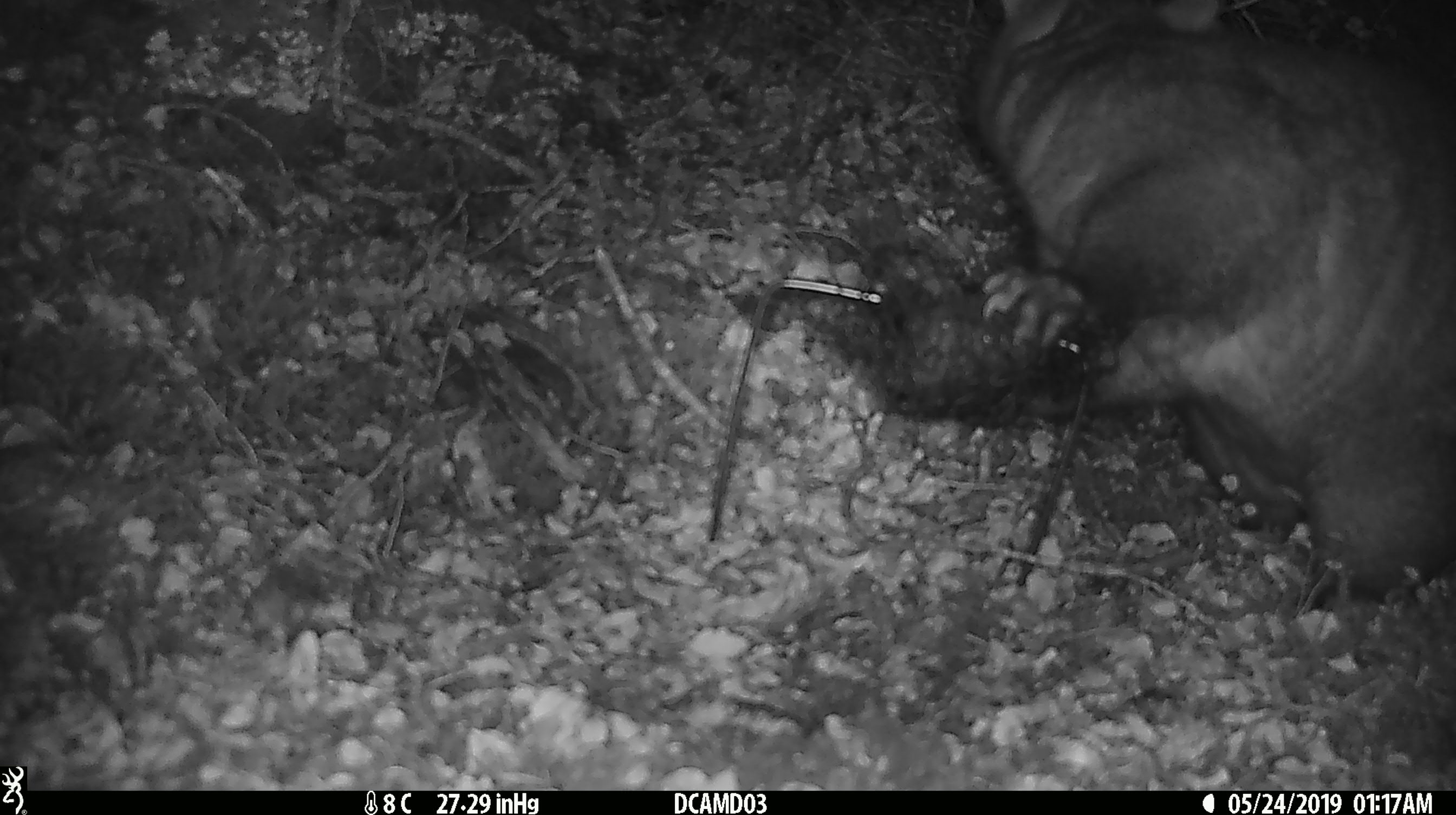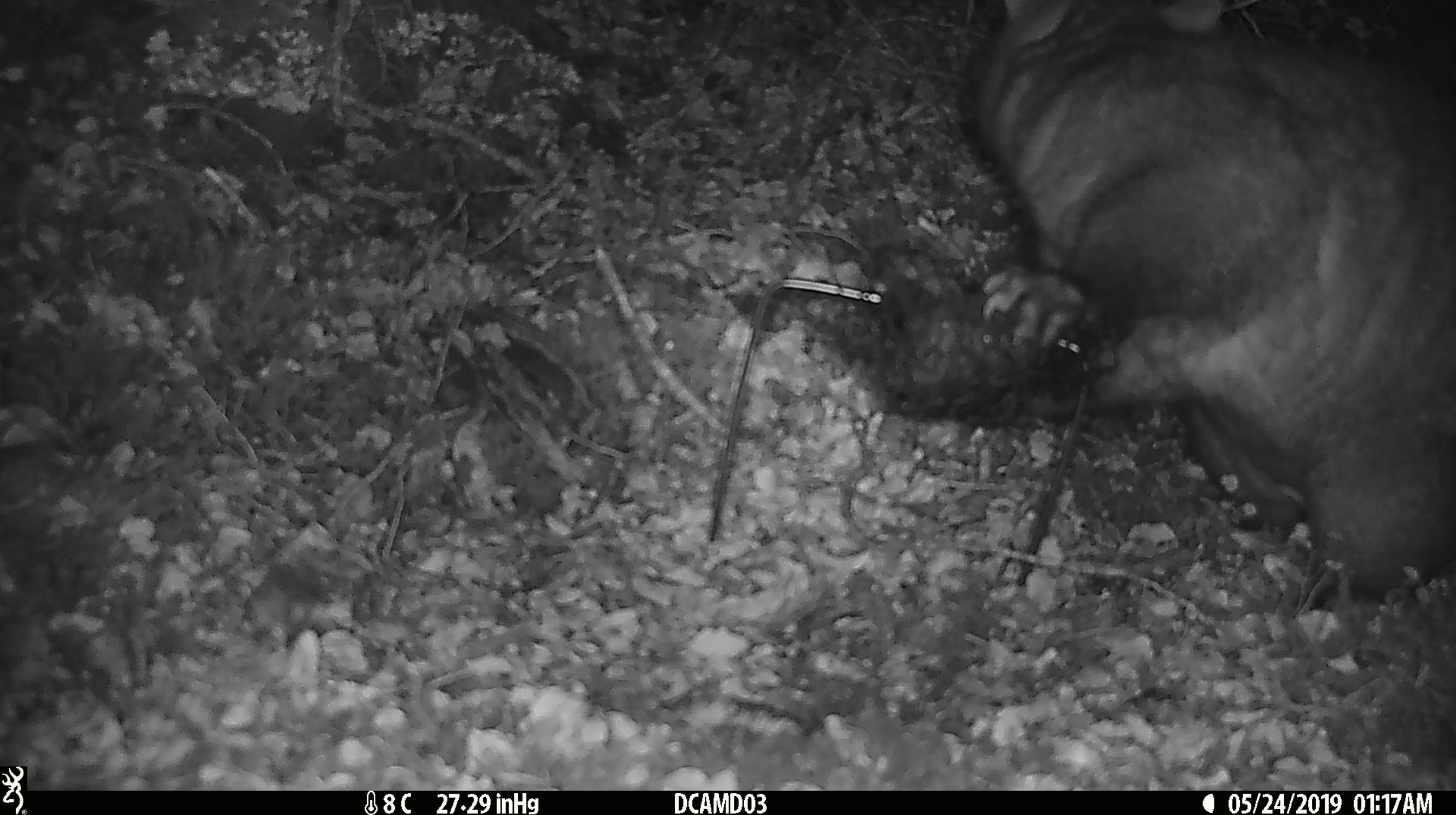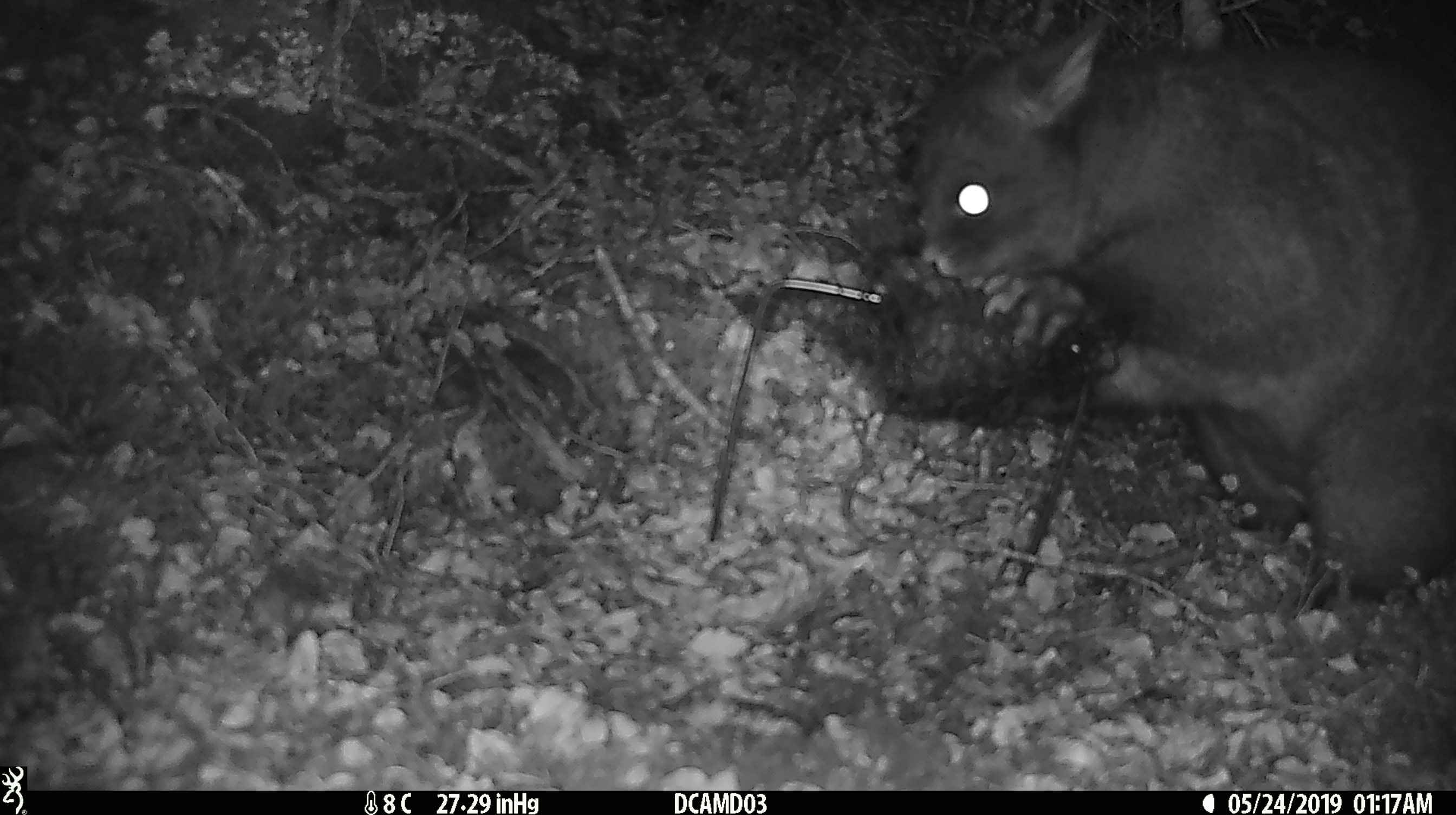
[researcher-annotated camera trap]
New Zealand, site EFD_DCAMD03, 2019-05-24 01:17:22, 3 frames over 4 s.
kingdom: Animalia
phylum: Chordata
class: Mammalia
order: Diprotodontia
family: Phalangeridae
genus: Trichosurus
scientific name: Trichosurus vulpecula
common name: common brushtail possum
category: possum